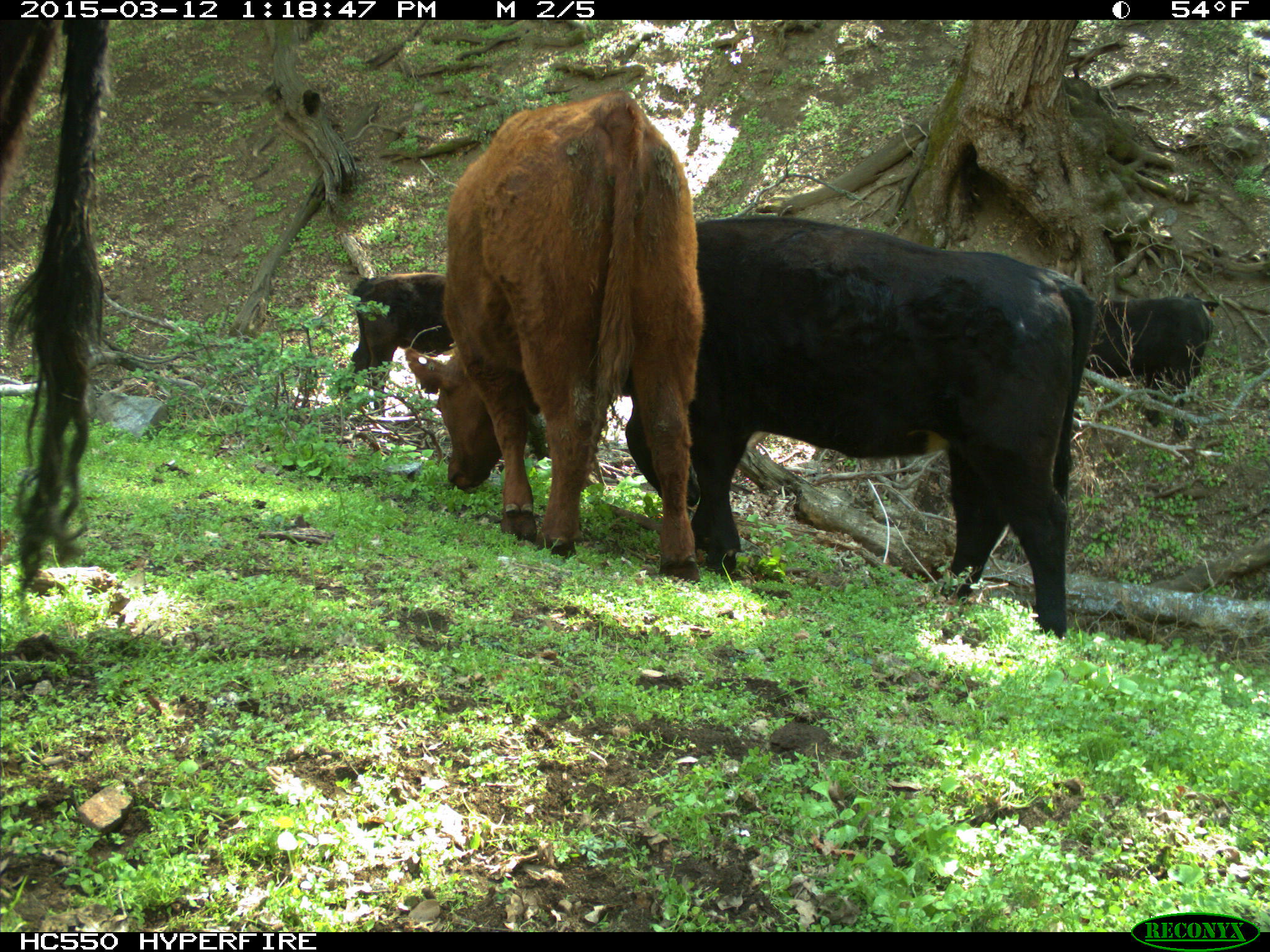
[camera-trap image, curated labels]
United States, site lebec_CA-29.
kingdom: Animalia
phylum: Chordata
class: Mammalia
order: Artiodactyla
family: Bovidae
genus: Bos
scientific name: Bos taurus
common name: domestic cow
Bos taurus (domestic cow).